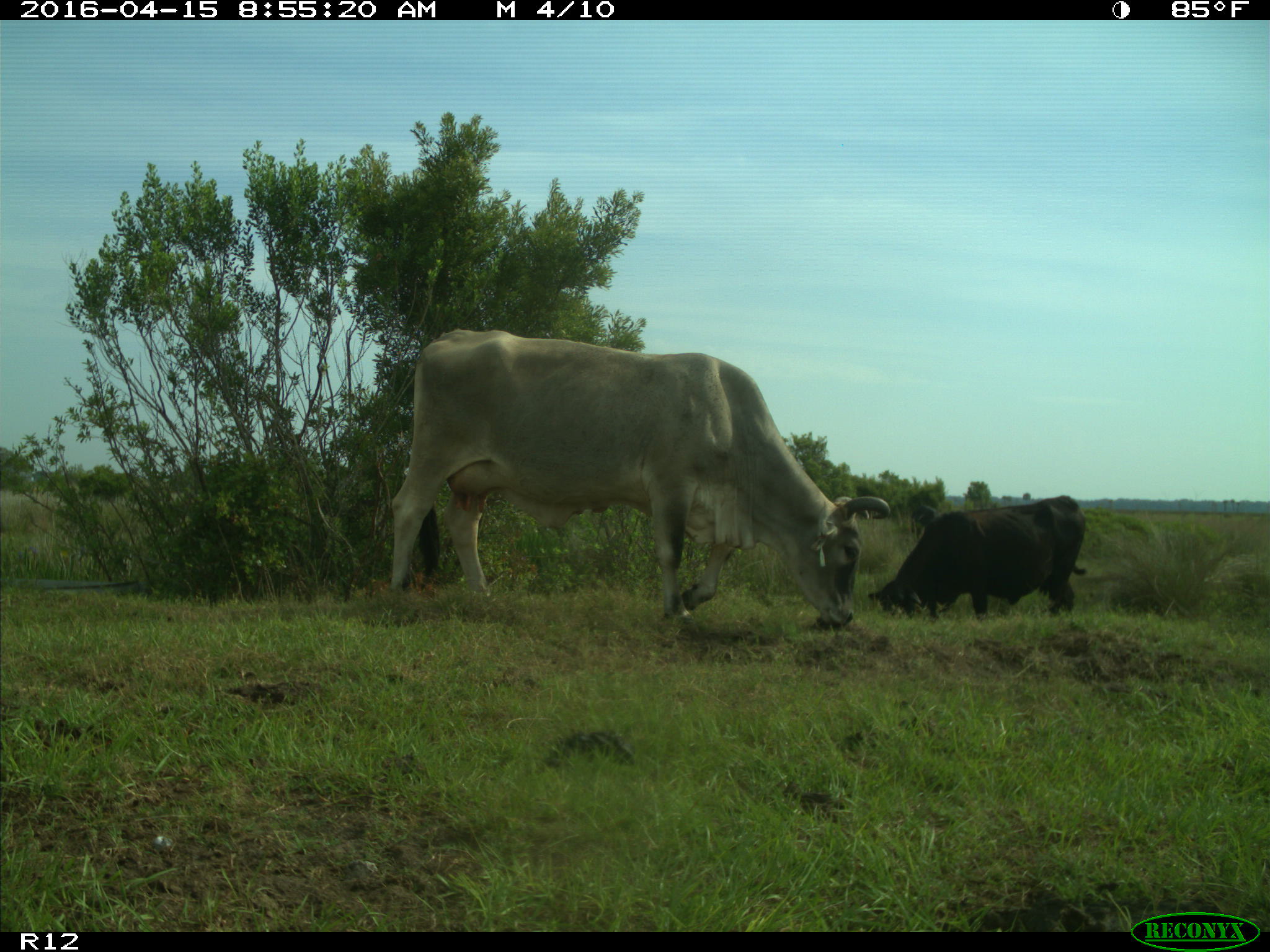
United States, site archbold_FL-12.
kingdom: Animalia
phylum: Chordata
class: Mammalia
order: Artiodactyla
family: Bovidae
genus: Bos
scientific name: Bos taurus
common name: domestic cow